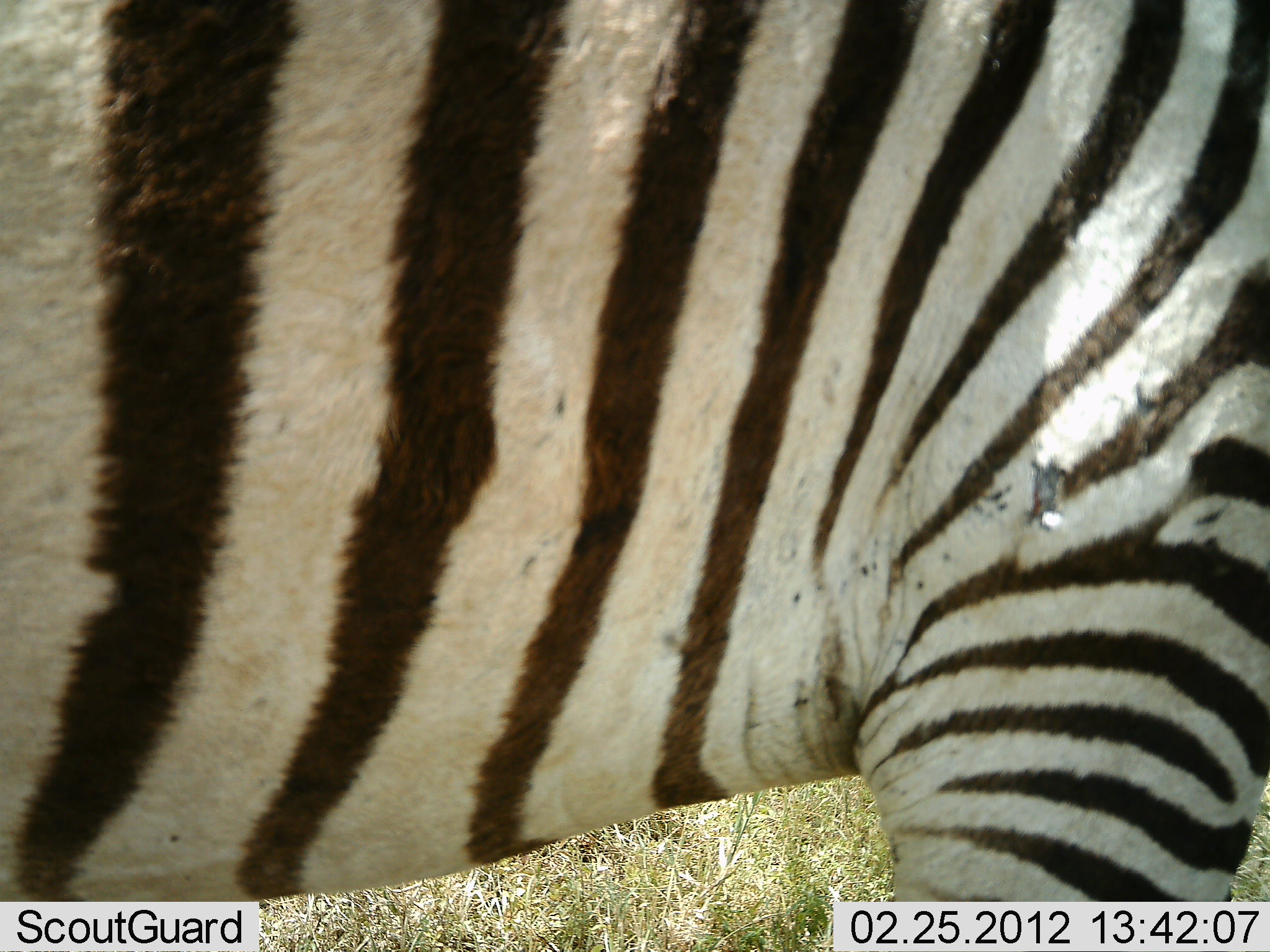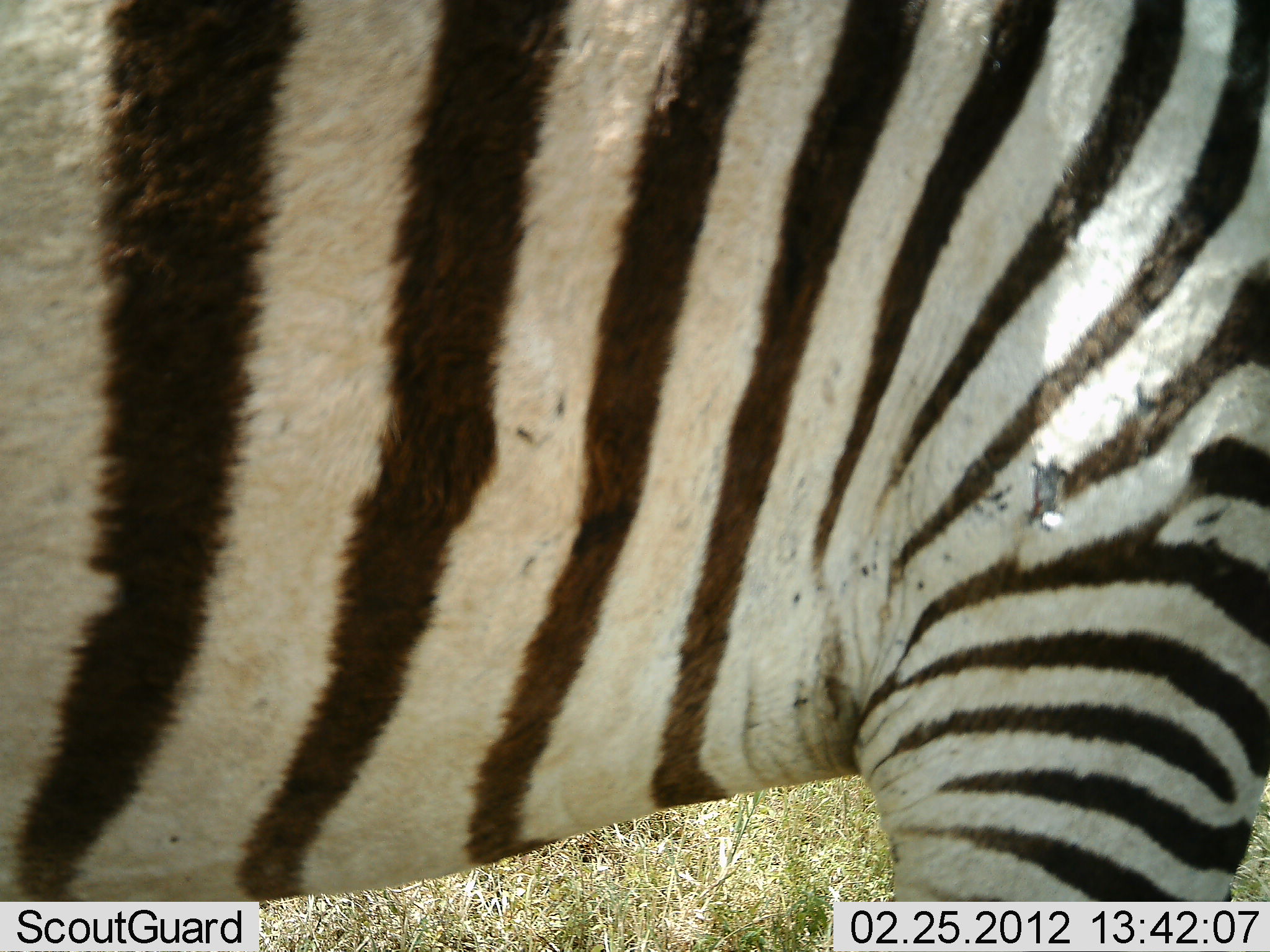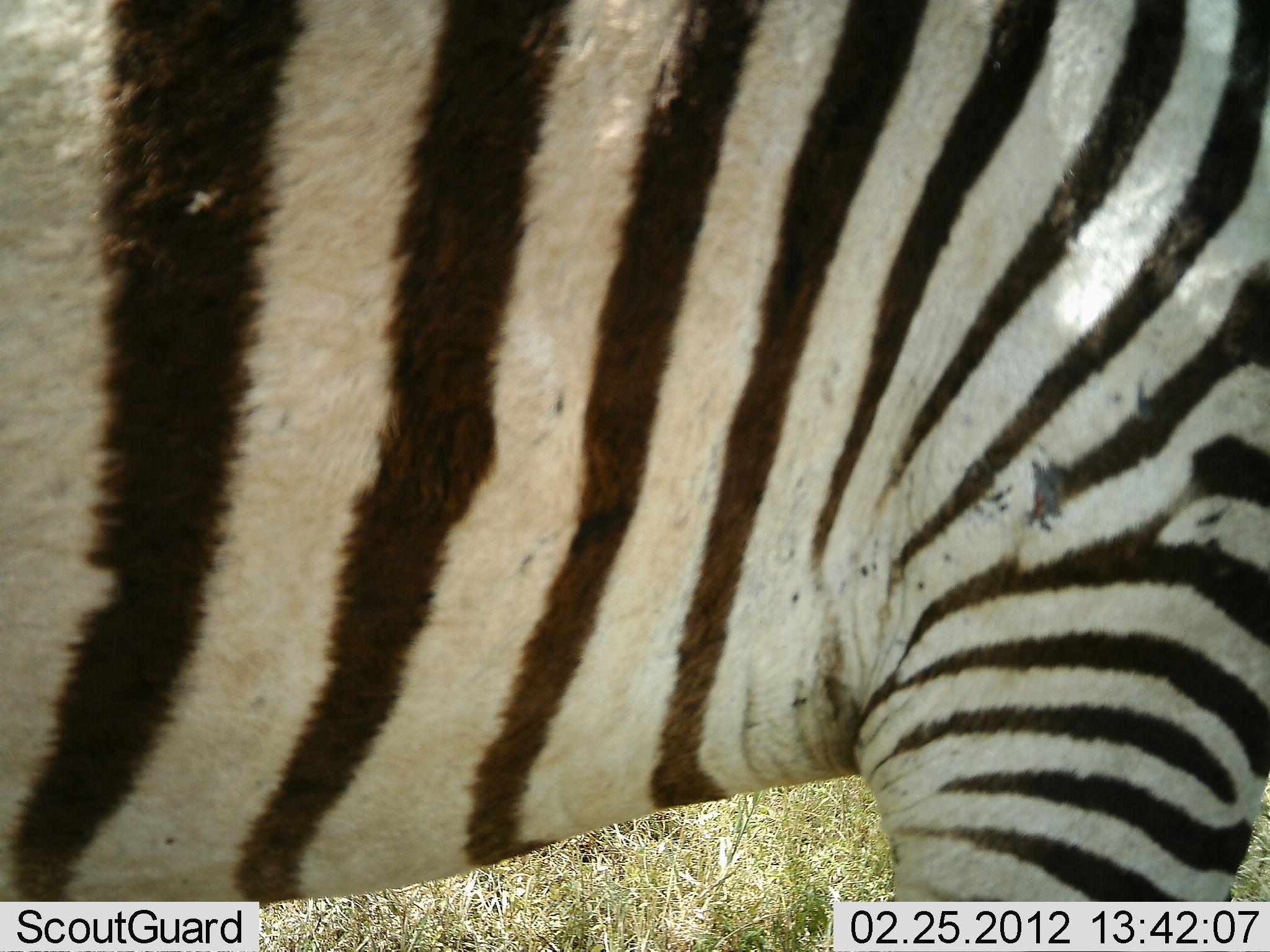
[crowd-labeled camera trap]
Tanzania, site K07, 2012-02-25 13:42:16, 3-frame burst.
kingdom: Animalia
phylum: Chordata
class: Mammalia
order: Perissodactyla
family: Equidae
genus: Equus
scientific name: Equus quagga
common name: plains zebra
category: zebra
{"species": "zebra (plains zebra) (Equus quagga)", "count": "1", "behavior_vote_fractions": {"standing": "97%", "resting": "0%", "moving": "0%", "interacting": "3%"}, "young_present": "0%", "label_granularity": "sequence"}